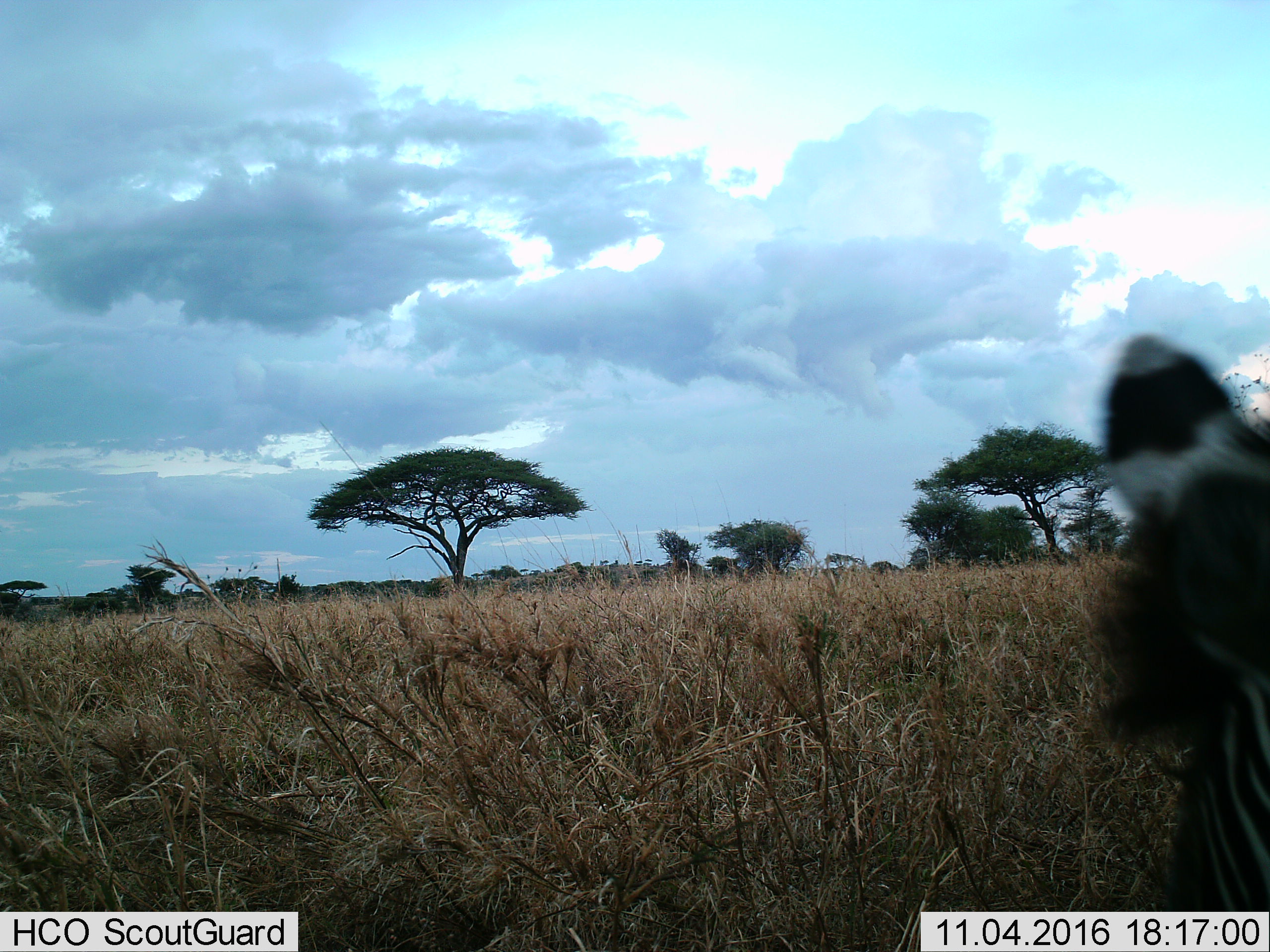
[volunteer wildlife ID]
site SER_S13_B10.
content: unidentified animal